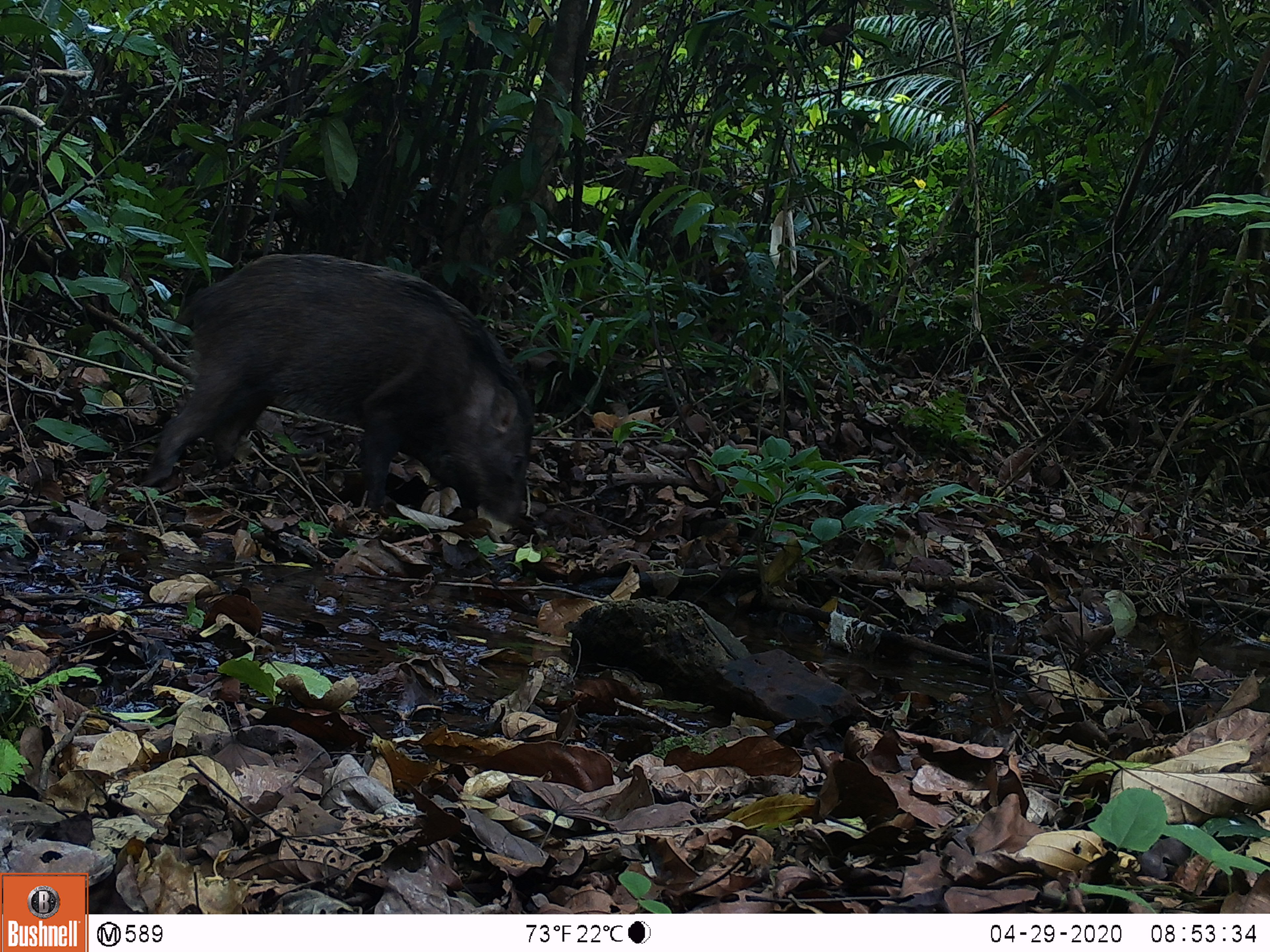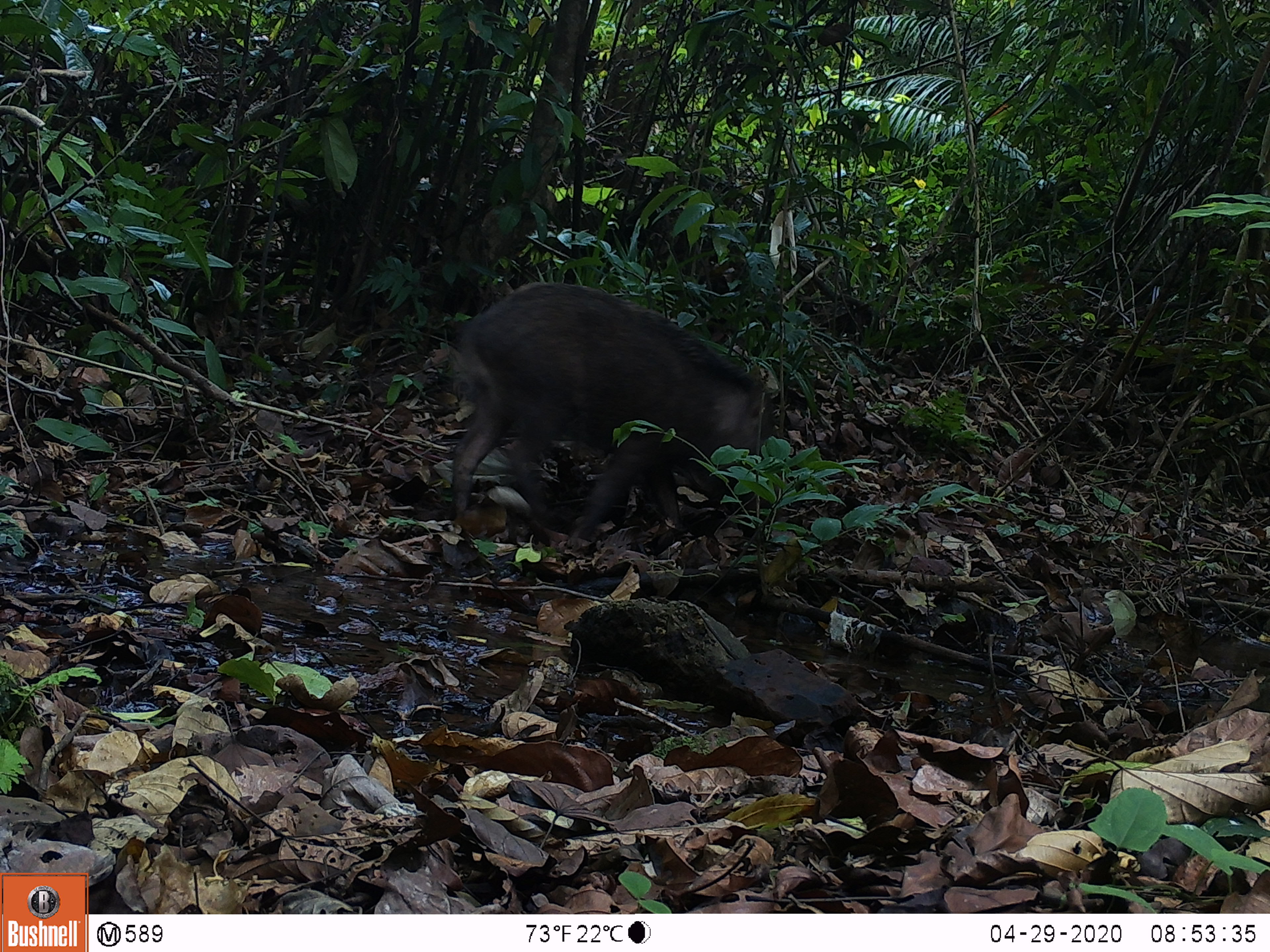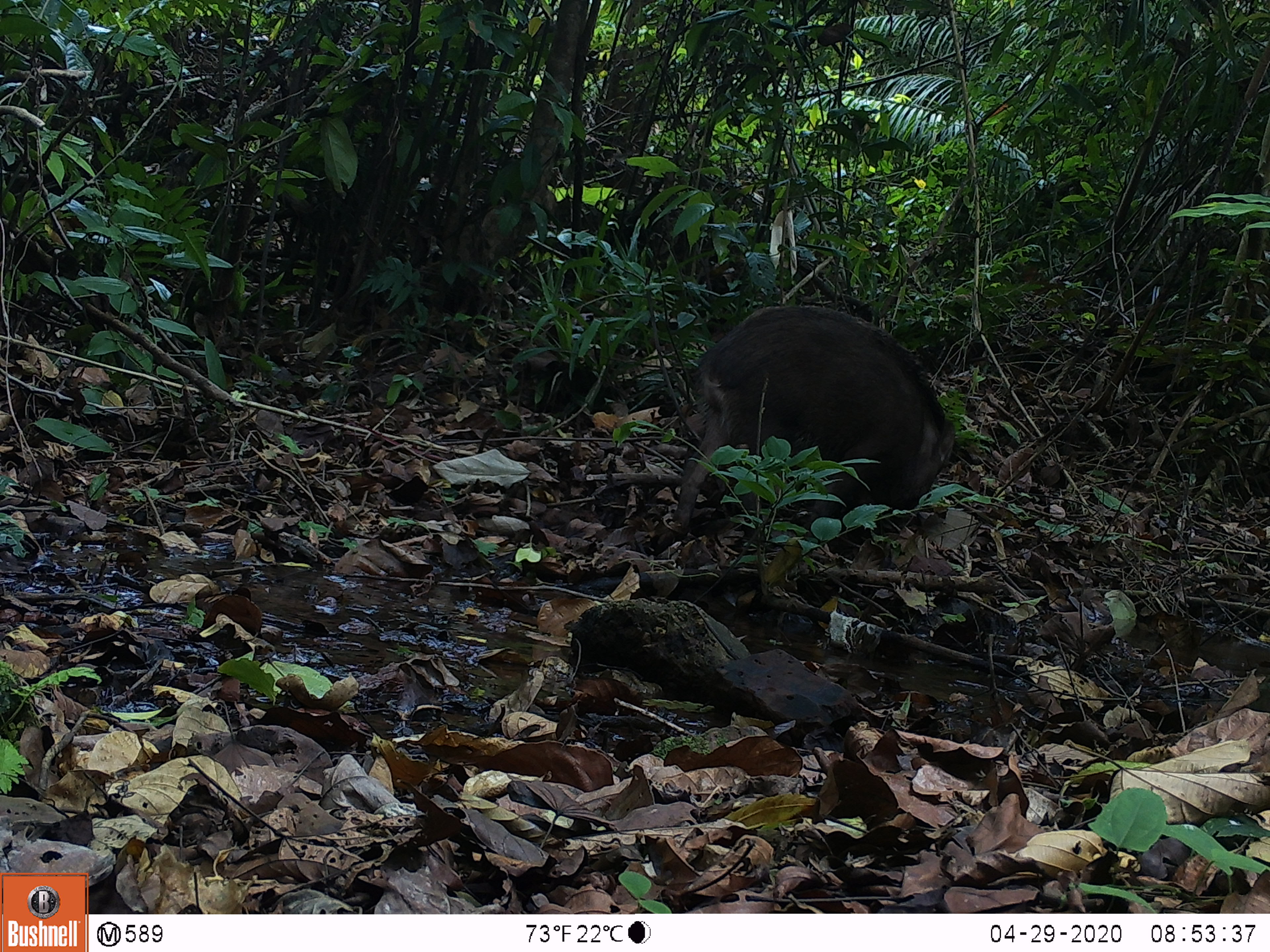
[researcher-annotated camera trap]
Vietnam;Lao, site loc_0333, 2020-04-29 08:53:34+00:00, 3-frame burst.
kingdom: Animalia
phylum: Chordata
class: Mammalia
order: Artiodactyla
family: Suidae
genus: Sus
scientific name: Sus scrofa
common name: eurasian wild pig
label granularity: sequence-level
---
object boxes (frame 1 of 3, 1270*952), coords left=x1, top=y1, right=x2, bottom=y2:
eurasian wild pig: left=139, top=249, right=534, bottom=527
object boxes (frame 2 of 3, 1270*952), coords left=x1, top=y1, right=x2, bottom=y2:
eurasian wild pig: left=447, top=281, right=776, bottom=550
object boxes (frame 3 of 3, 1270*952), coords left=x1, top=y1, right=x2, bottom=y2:
eurasian wild pig: left=660, top=300, right=956, bottom=557